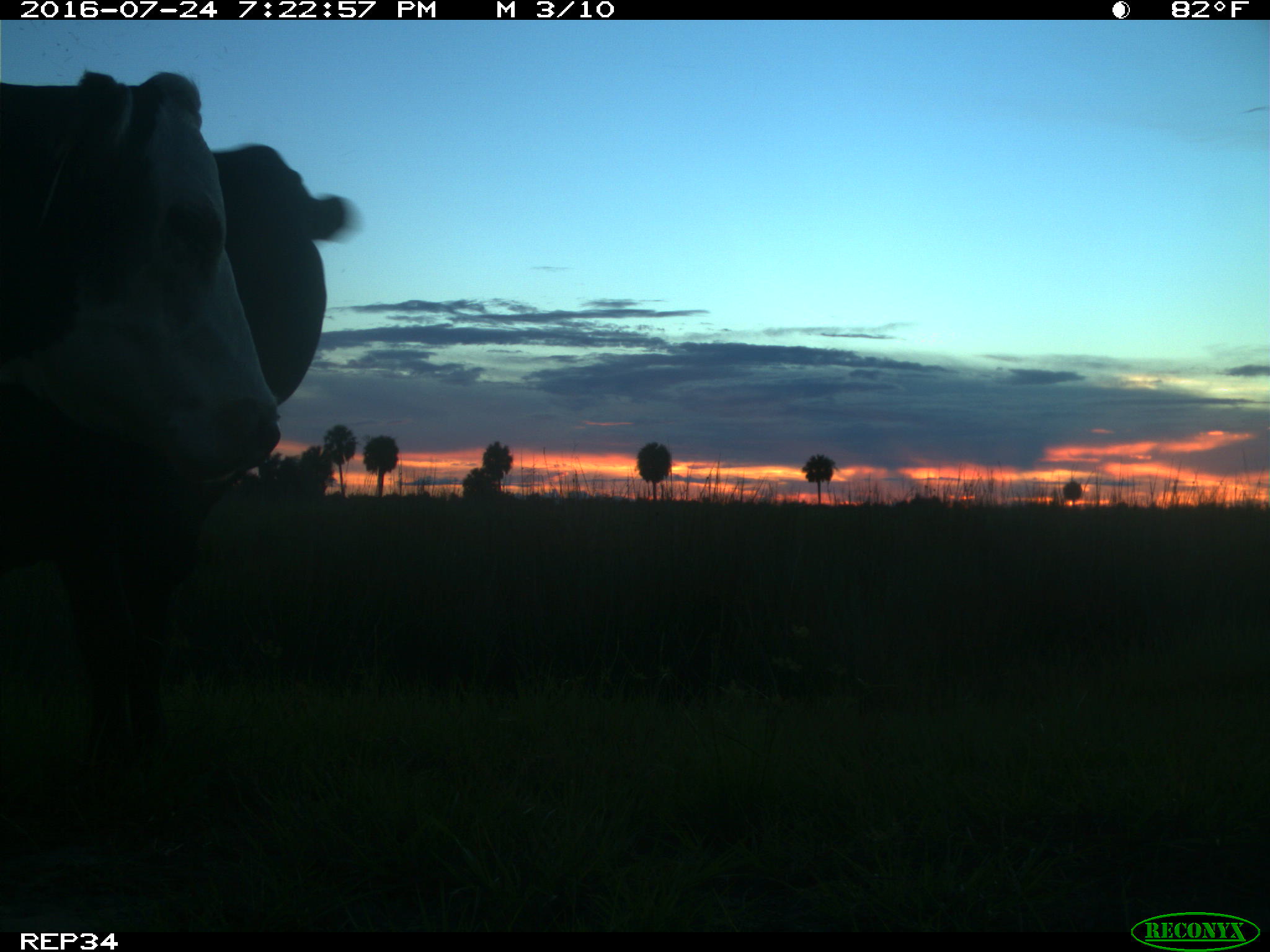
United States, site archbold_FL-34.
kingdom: Animalia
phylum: Chordata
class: Mammalia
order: Artiodactyla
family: Bovidae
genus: Bos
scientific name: Bos taurus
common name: domestic cow